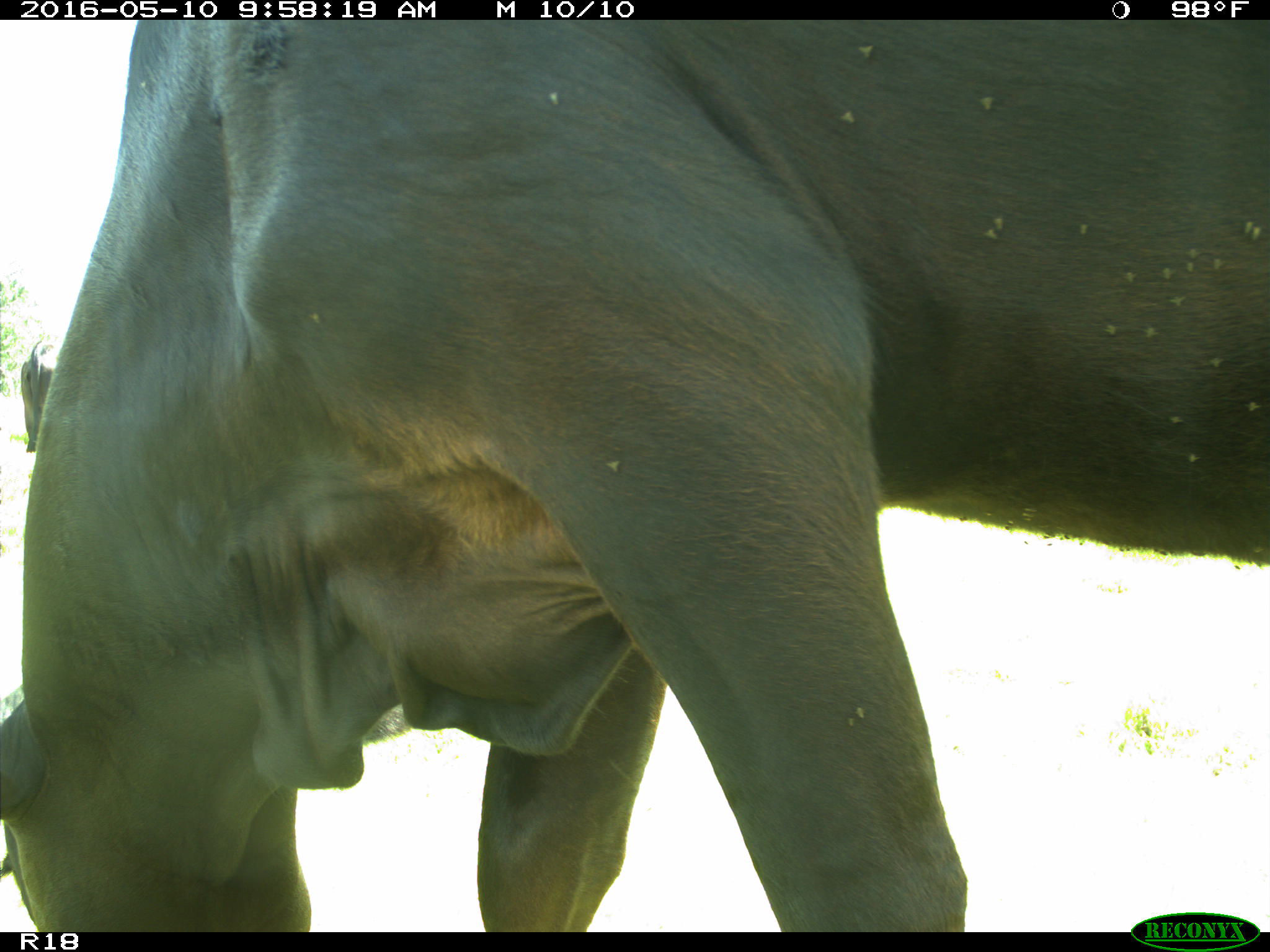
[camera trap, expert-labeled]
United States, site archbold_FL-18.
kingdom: Animalia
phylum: Chordata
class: Mammalia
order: Artiodactyla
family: Bovidae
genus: Bos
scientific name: Bos taurus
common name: domestic cow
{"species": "Bos taurus (domestic cow)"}